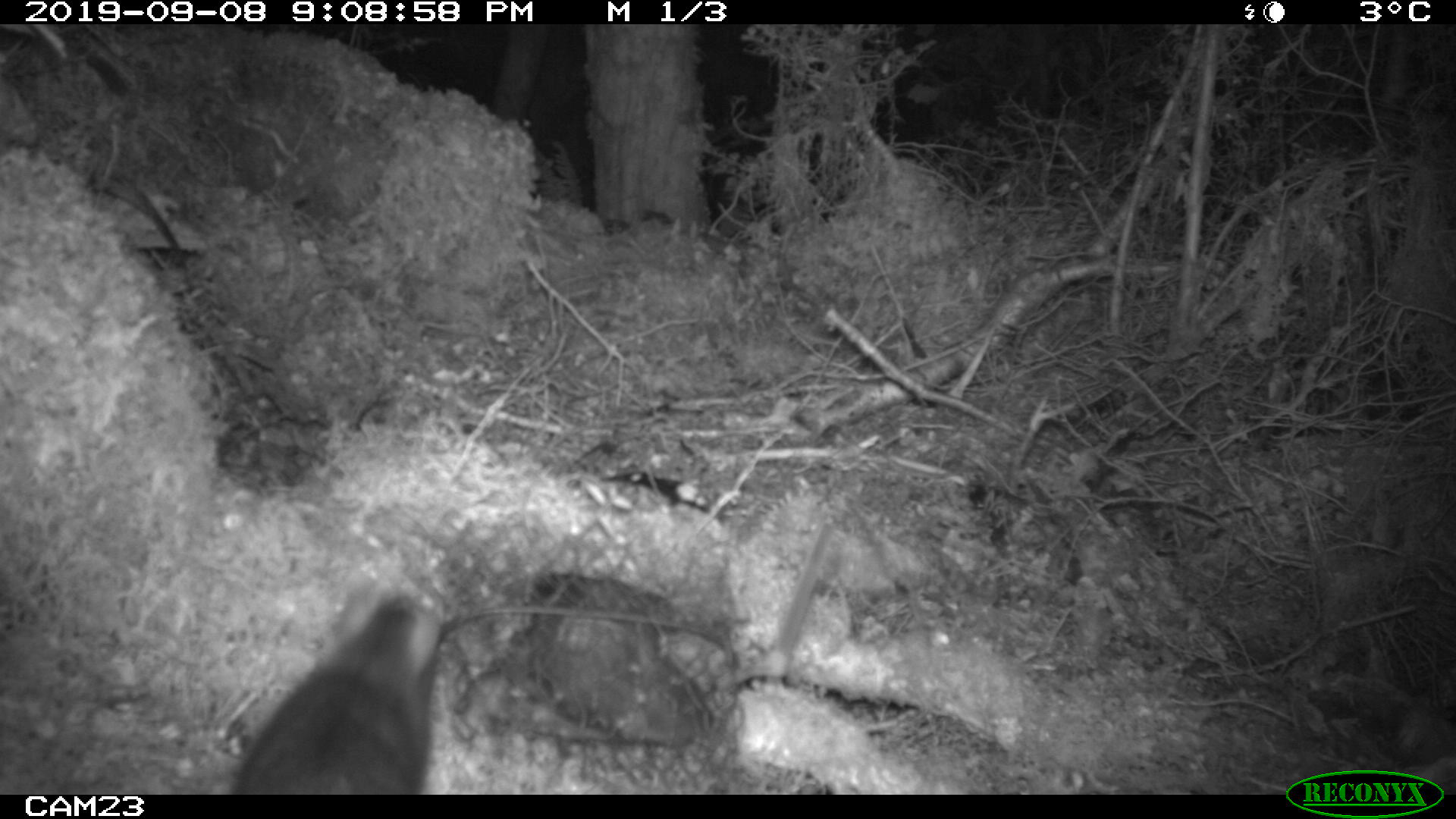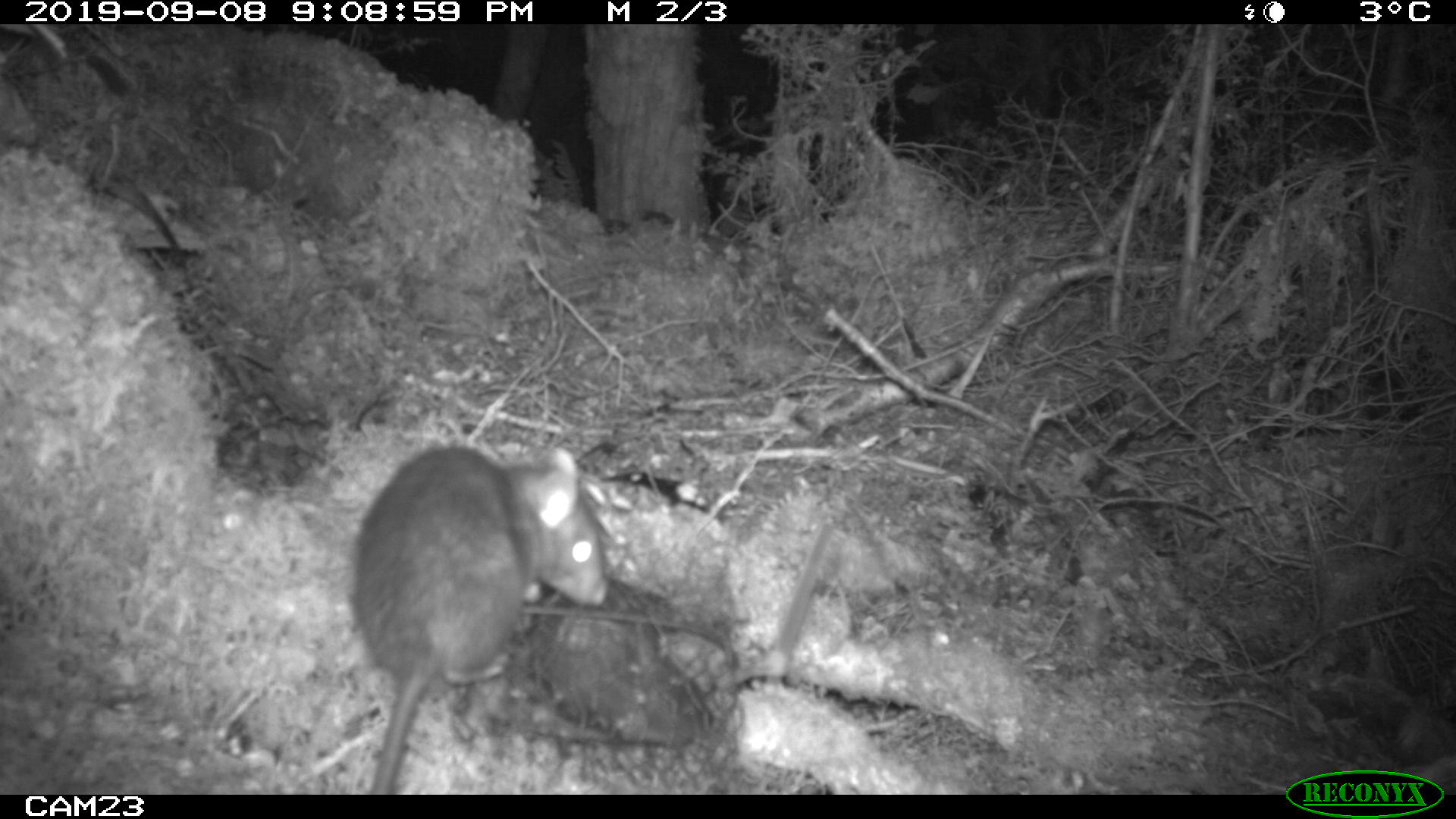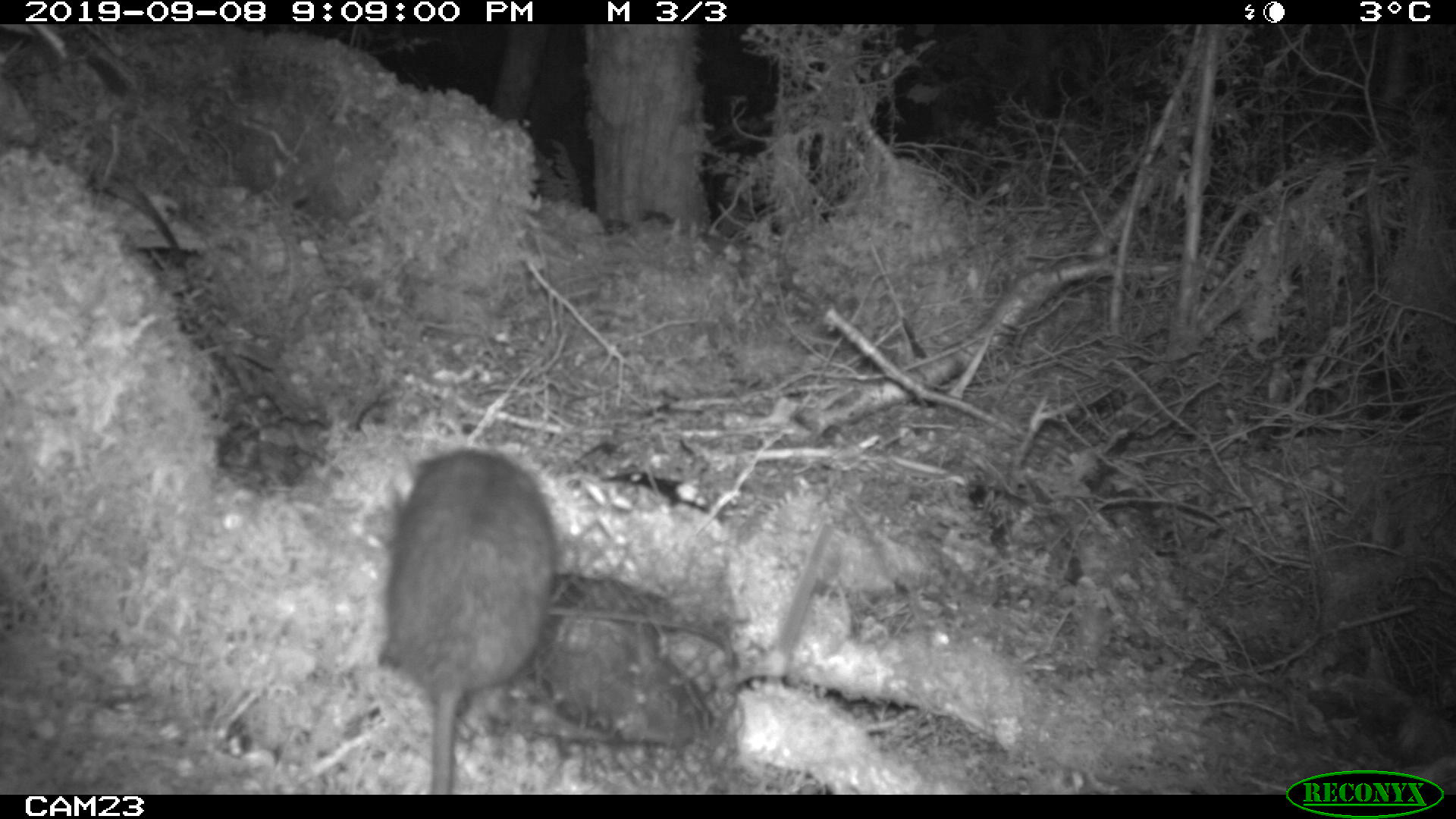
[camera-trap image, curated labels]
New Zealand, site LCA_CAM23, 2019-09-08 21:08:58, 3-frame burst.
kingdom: Animalia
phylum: Chordata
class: Mammalia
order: Rodentia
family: Muridae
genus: Rattus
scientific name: Rattus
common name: rat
Rat (Rattus).